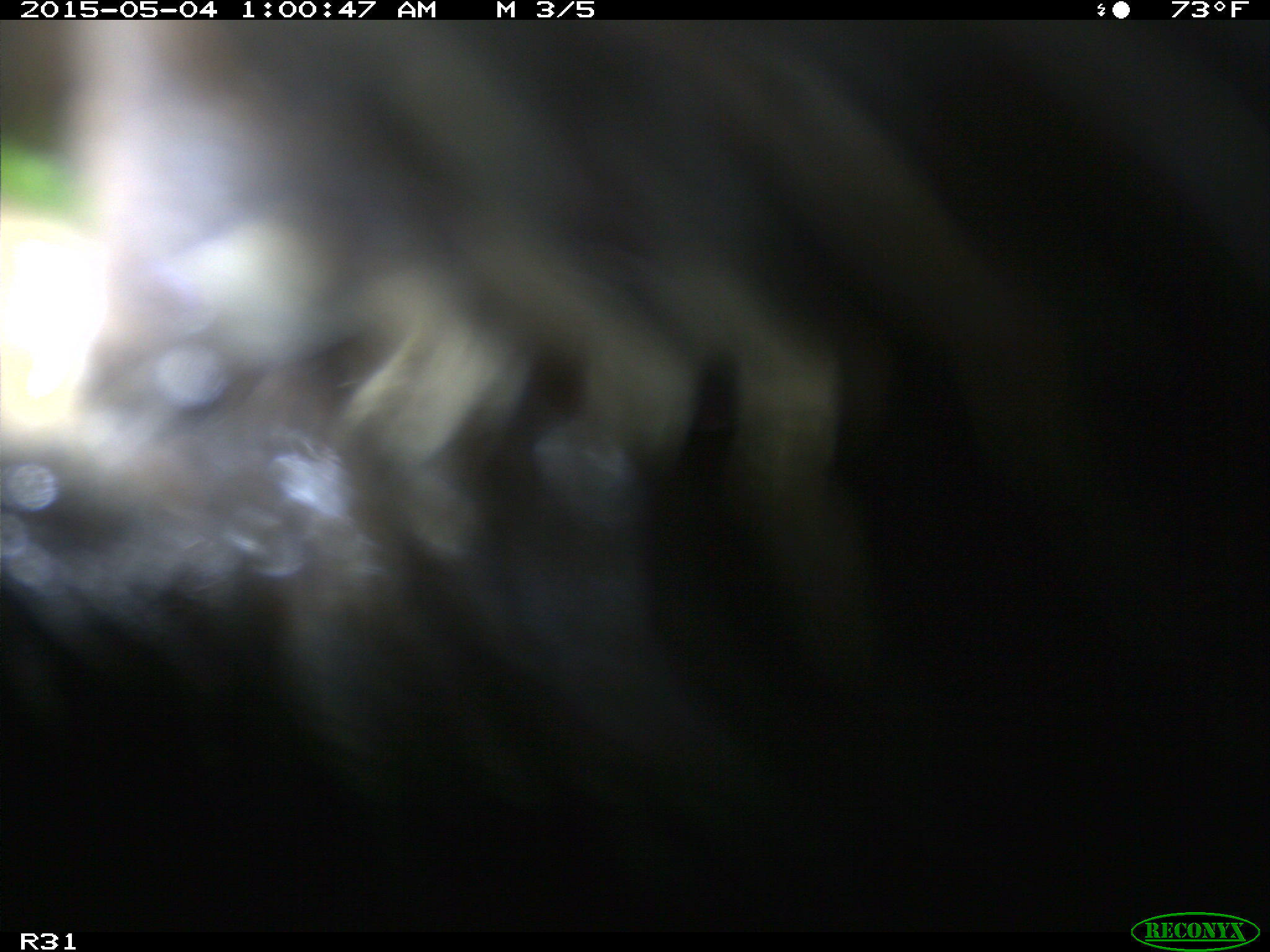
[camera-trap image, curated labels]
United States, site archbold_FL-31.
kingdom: Animalia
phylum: Chordata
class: Mammalia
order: Artiodactyla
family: Bovidae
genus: Bos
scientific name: Bos taurus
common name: domestic cow